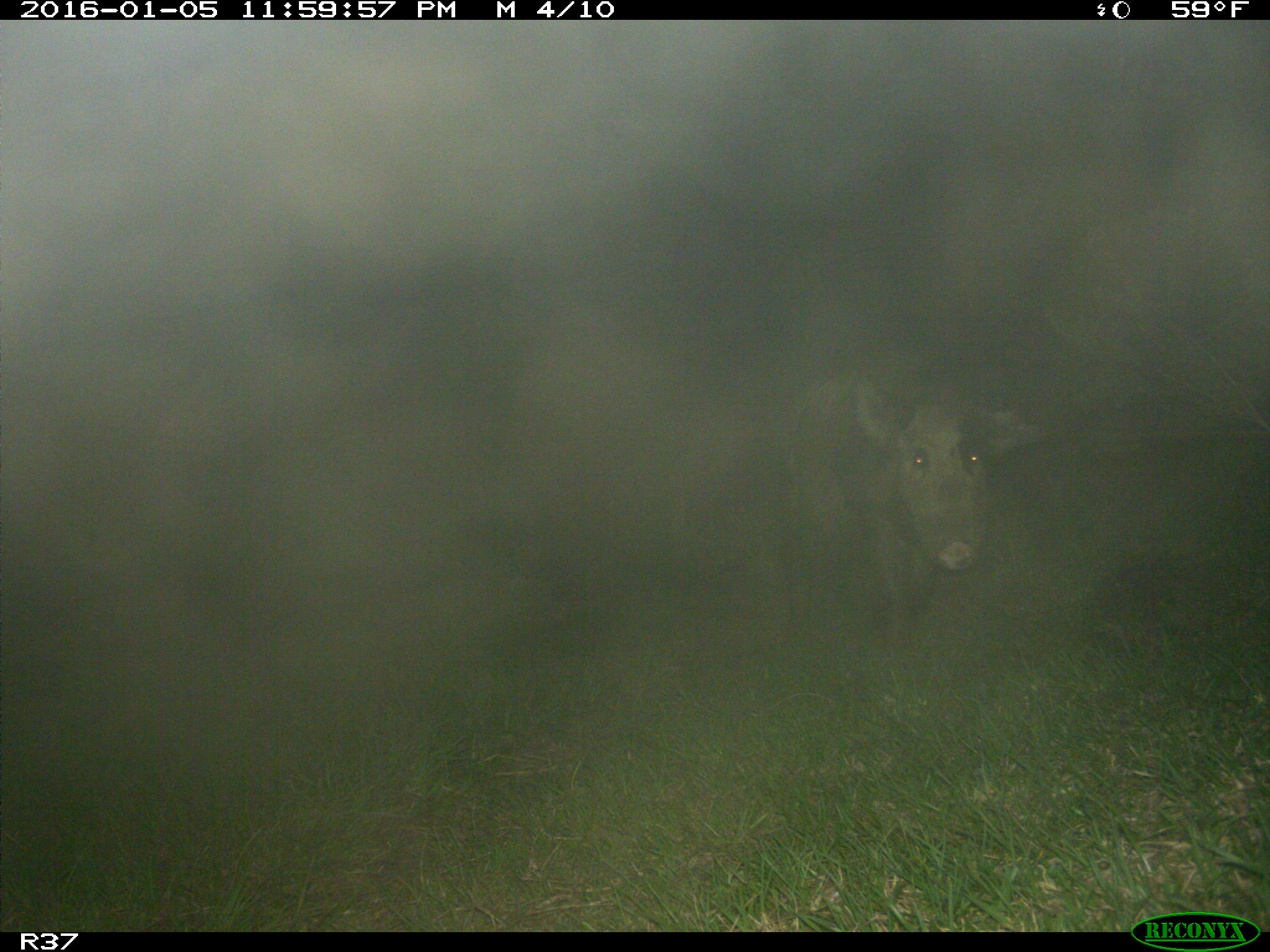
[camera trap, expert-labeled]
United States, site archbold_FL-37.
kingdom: Animalia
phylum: Chordata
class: Mammalia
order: Artiodactyla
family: Suidae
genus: Sus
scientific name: Sus scrofa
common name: wild boar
Sus scrofa (wild boar).